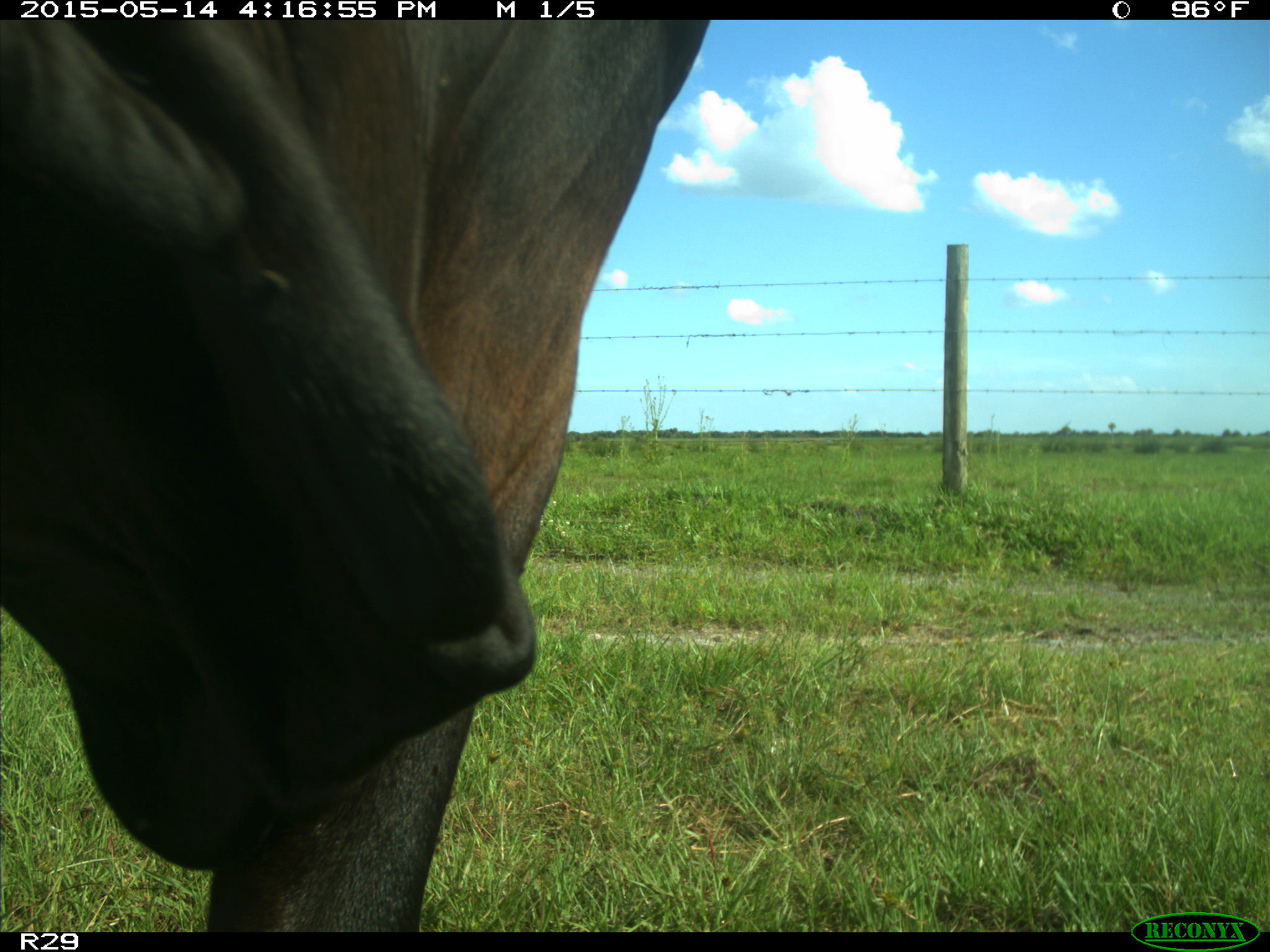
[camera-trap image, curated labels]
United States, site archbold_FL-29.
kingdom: Animalia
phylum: Chordata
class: Mammalia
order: Artiodactyla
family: Bovidae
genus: Bos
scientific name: Bos taurus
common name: domestic cow